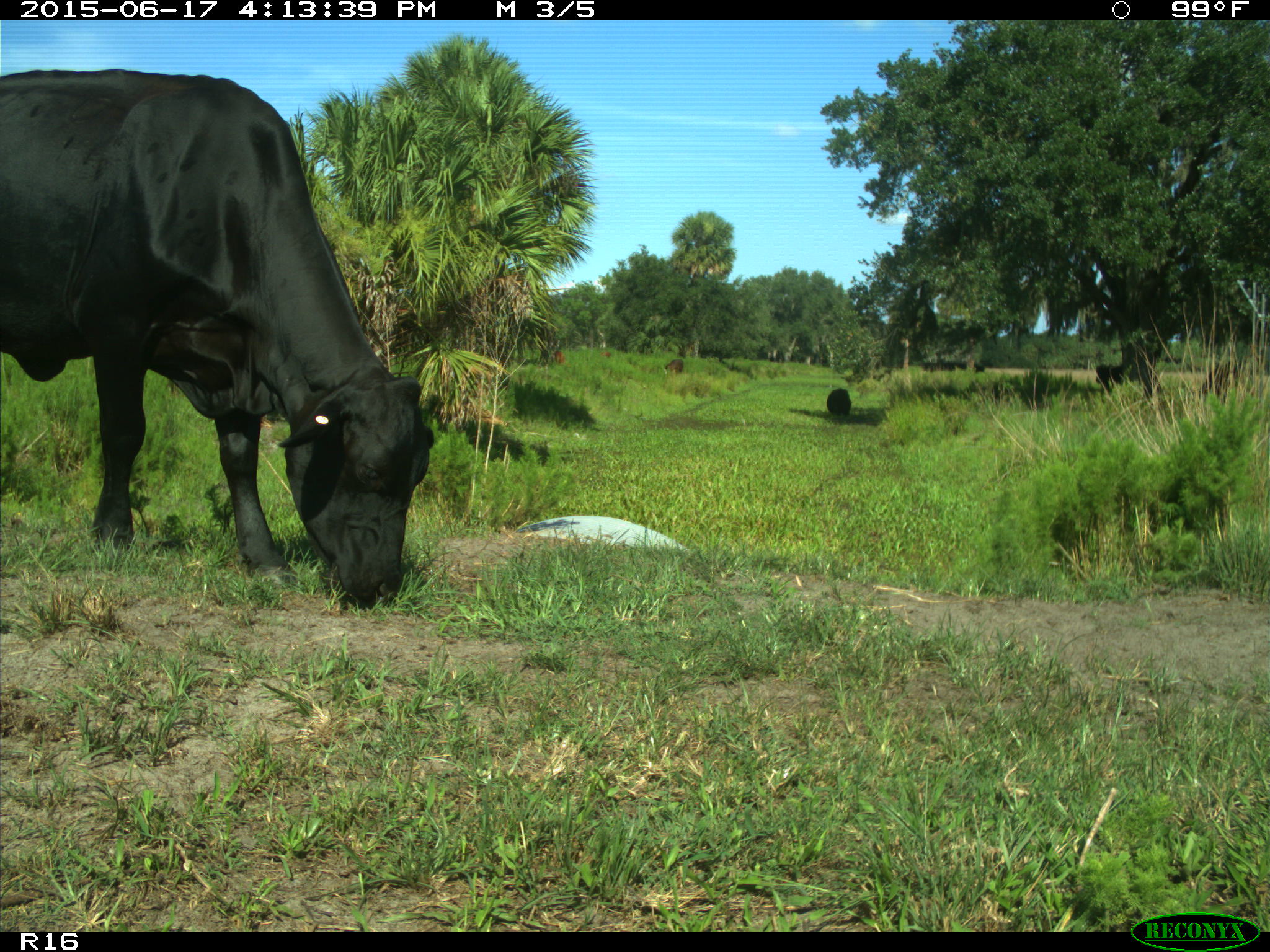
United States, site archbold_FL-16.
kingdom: Animalia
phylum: Chordata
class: Mammalia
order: Artiodactyla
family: Bovidae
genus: Bos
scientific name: Bos taurus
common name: domestic cow